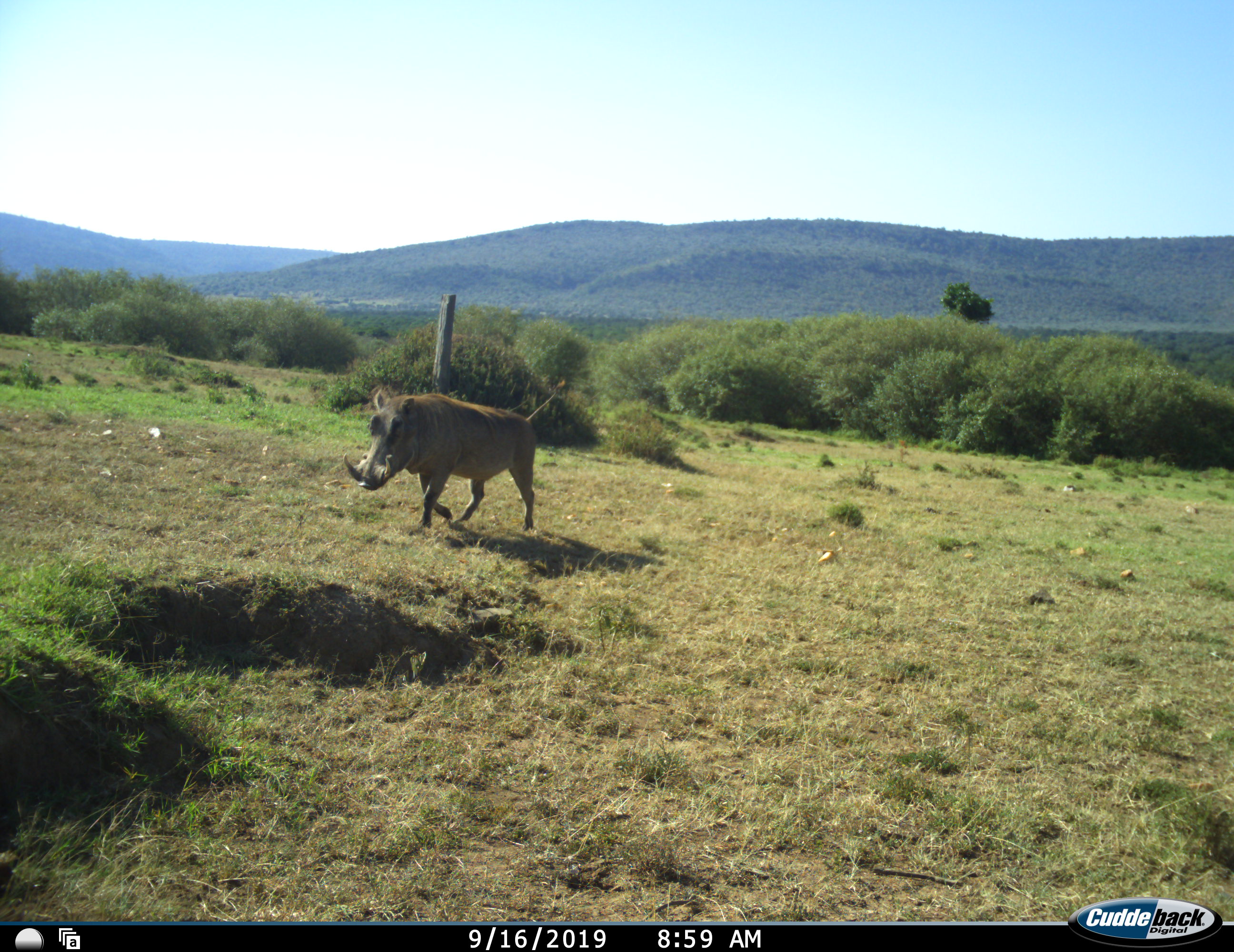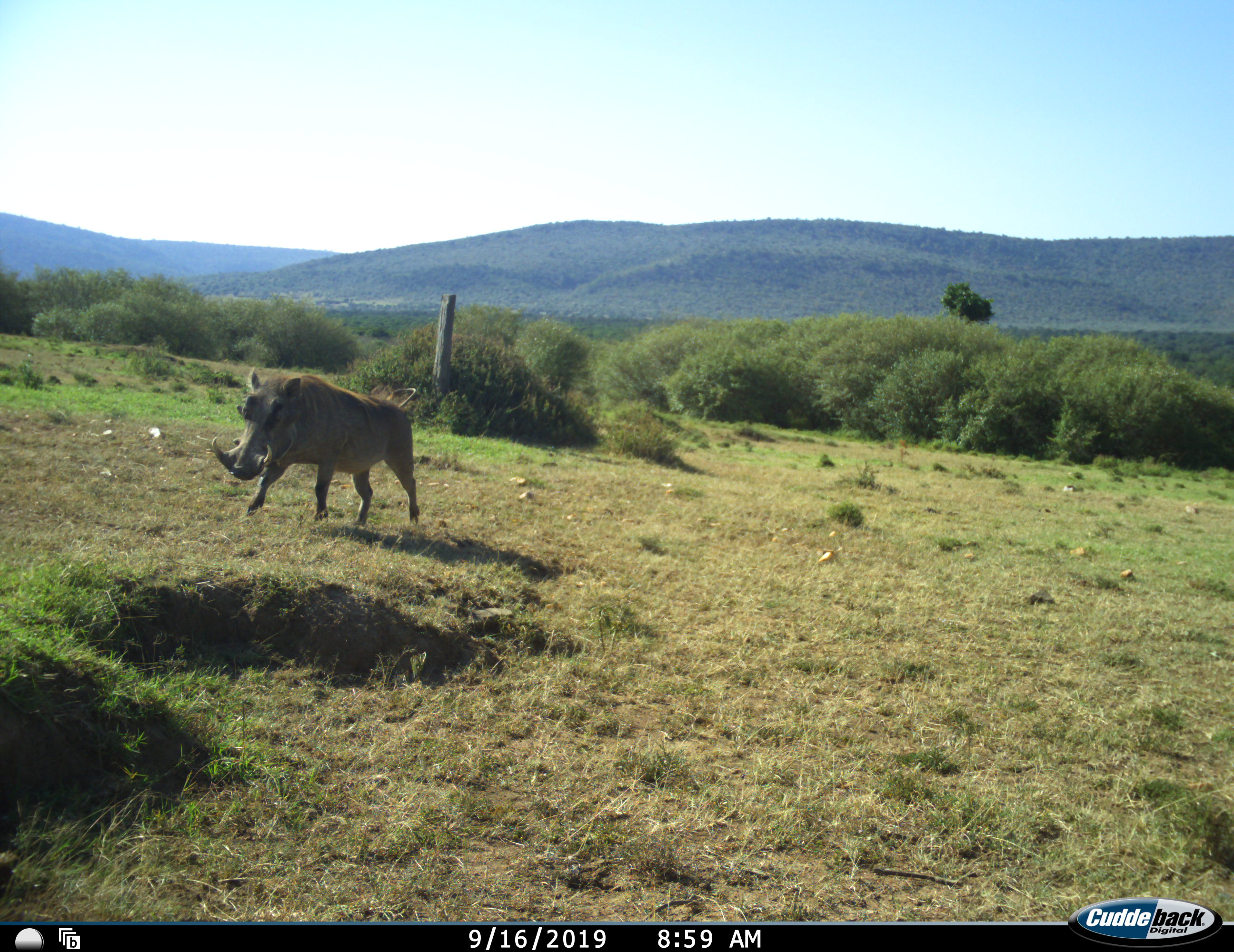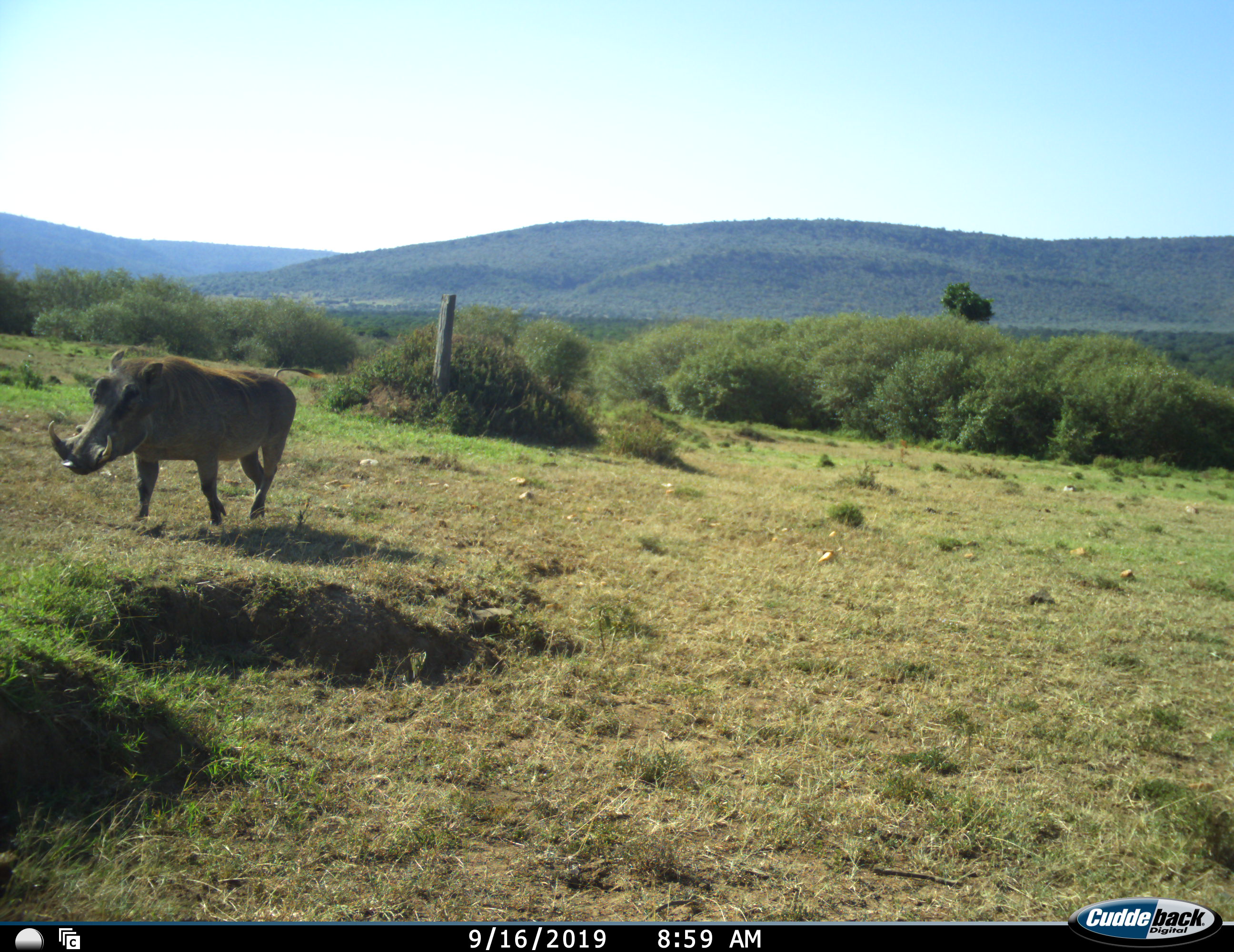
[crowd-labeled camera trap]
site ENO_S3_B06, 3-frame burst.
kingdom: Animalia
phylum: Chordata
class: Mammalia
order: Artiodactyla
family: Suidae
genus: Phacochoerus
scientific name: Phacochoerus africanus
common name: warthog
Warthog (Phacochoerus africanus), count 1. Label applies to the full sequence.